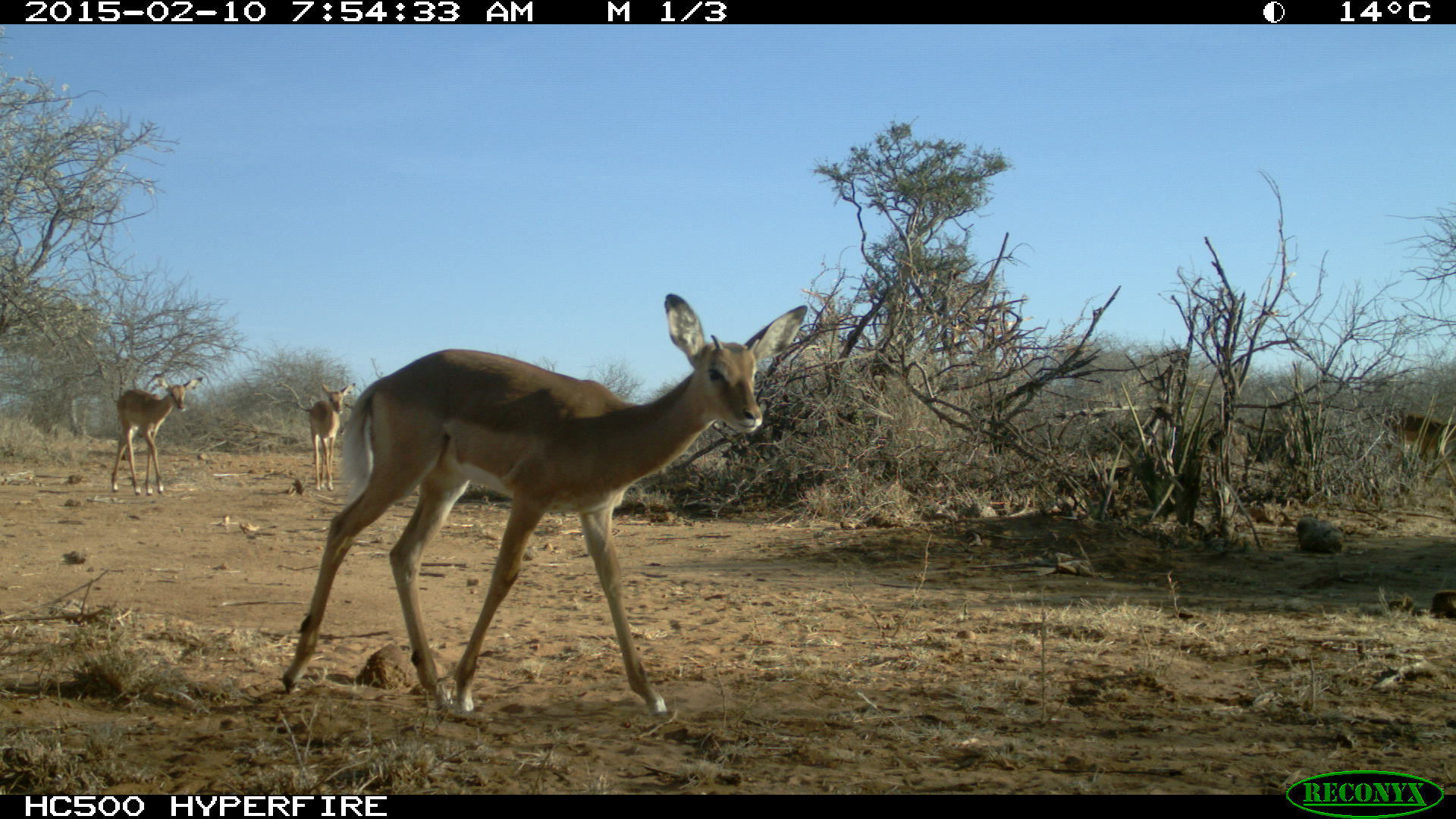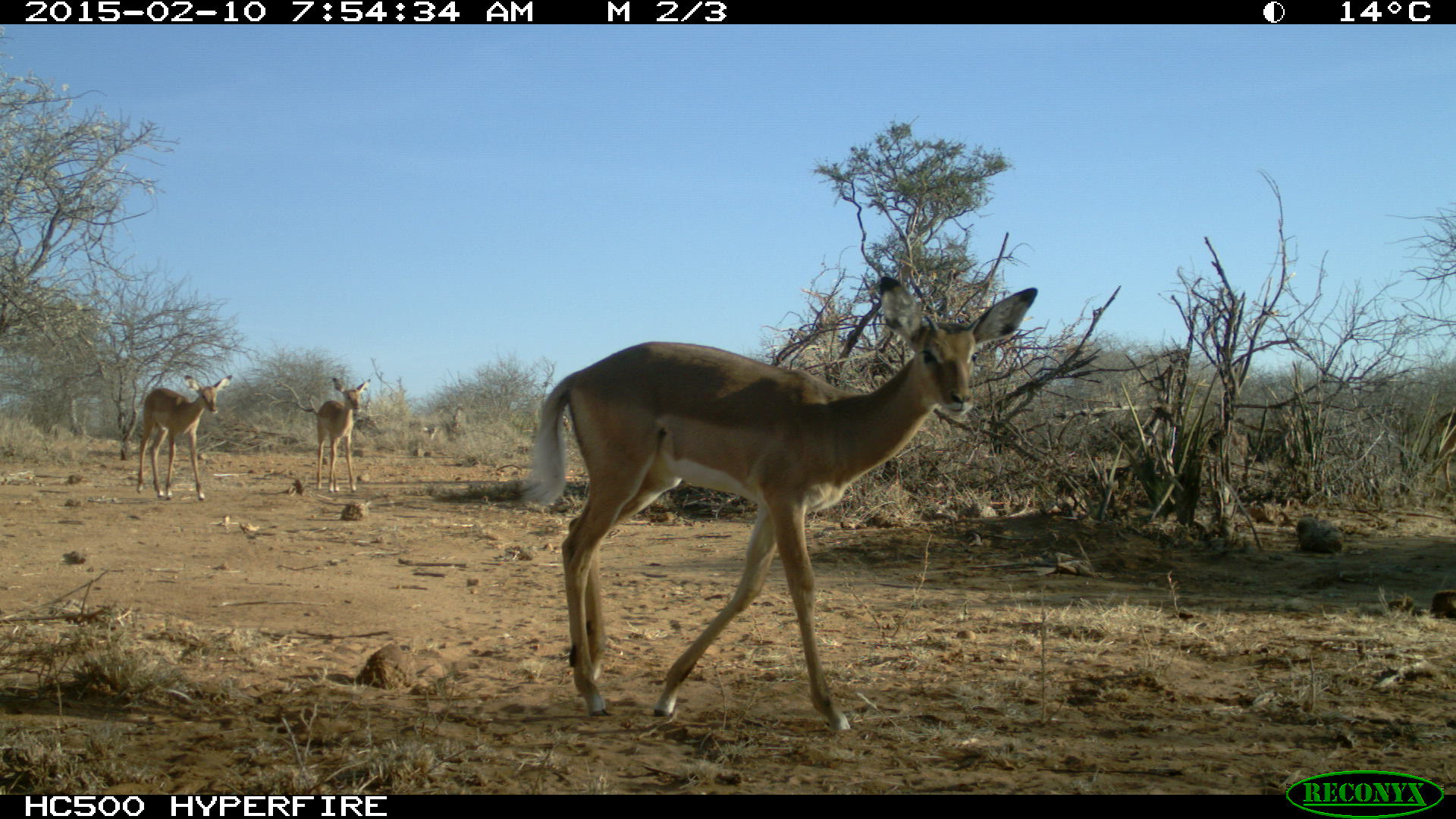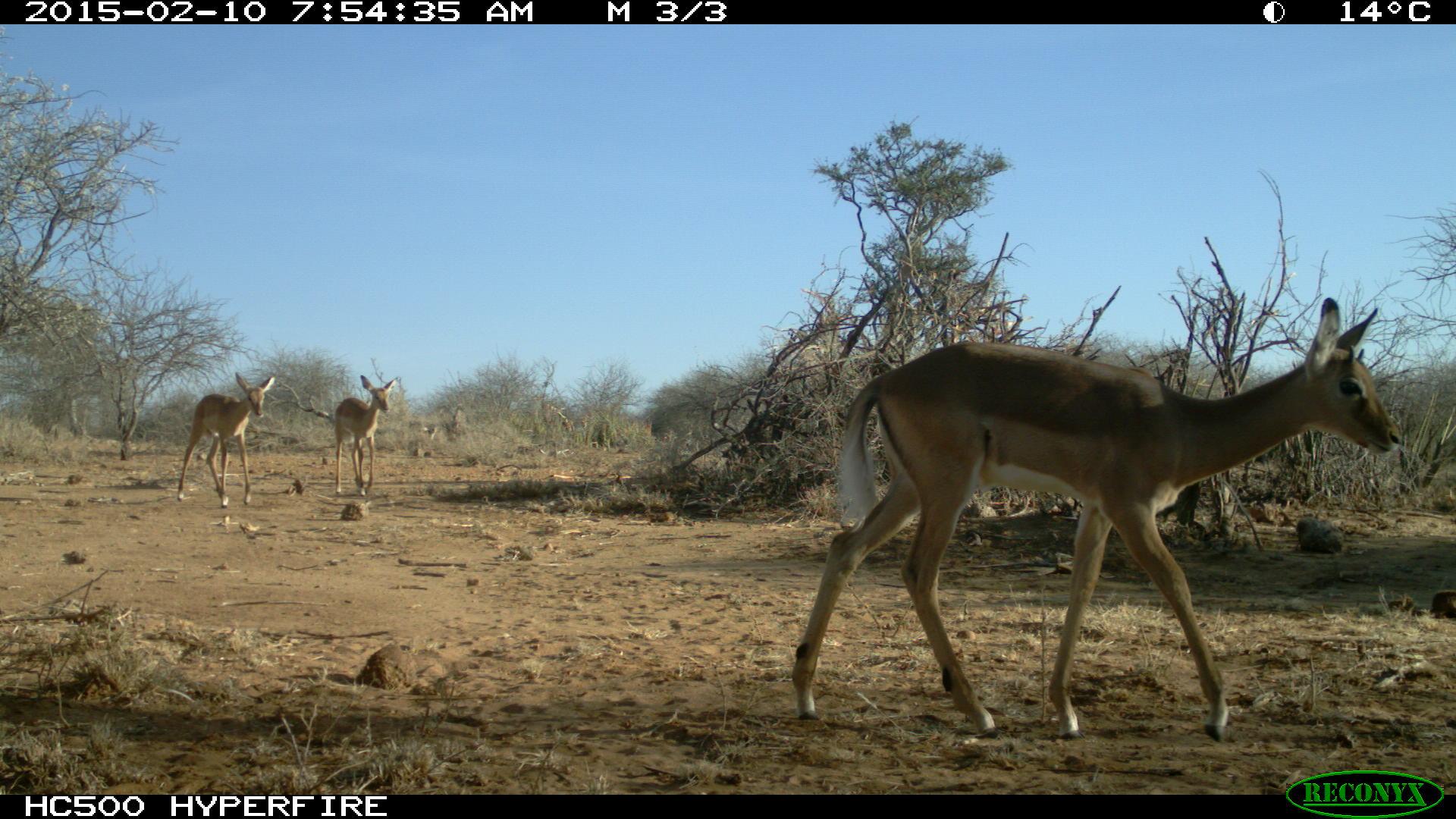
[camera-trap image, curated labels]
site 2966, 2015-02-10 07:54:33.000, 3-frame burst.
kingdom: Animalia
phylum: Chordata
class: Mammalia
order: Artiodactyla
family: Bovidae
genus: Aepyceros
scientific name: Aepyceros melampus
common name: impala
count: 6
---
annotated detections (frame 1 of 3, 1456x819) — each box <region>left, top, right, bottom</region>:
aepyceros melampus: <region>277, 292, 809, 722</region>; <region>110, 372, 203, 494</region>; <region>309, 383, 355, 491</region>